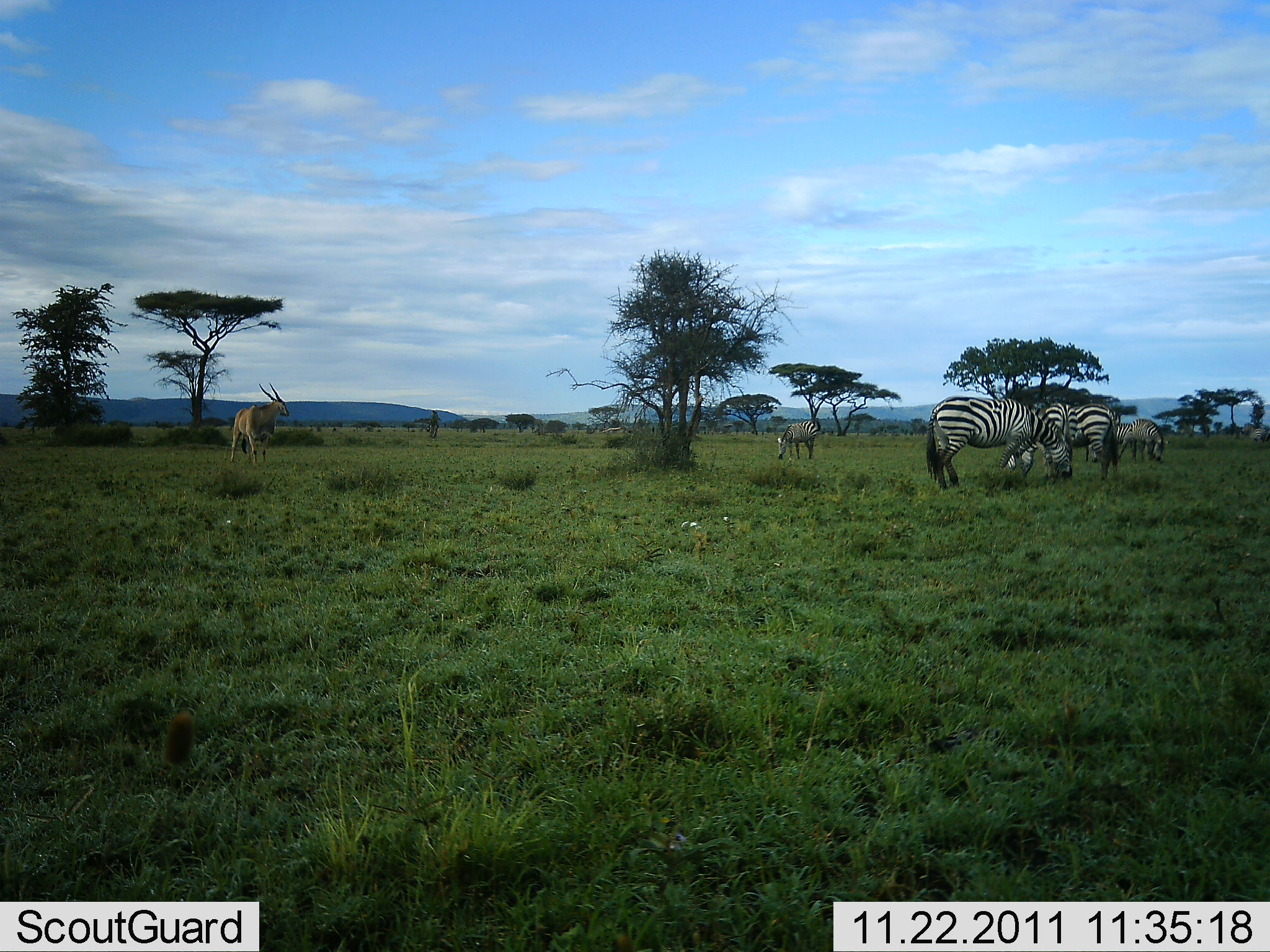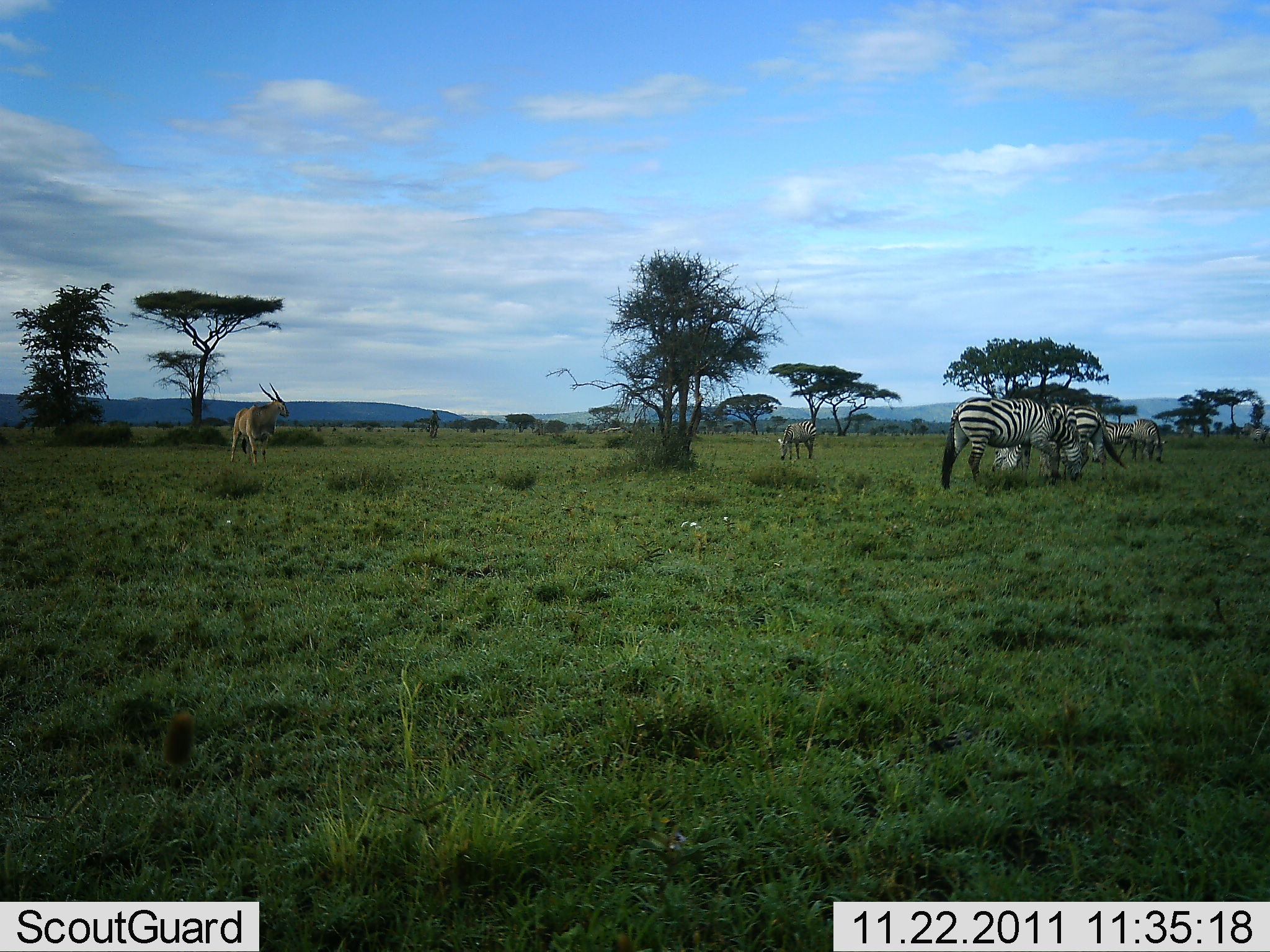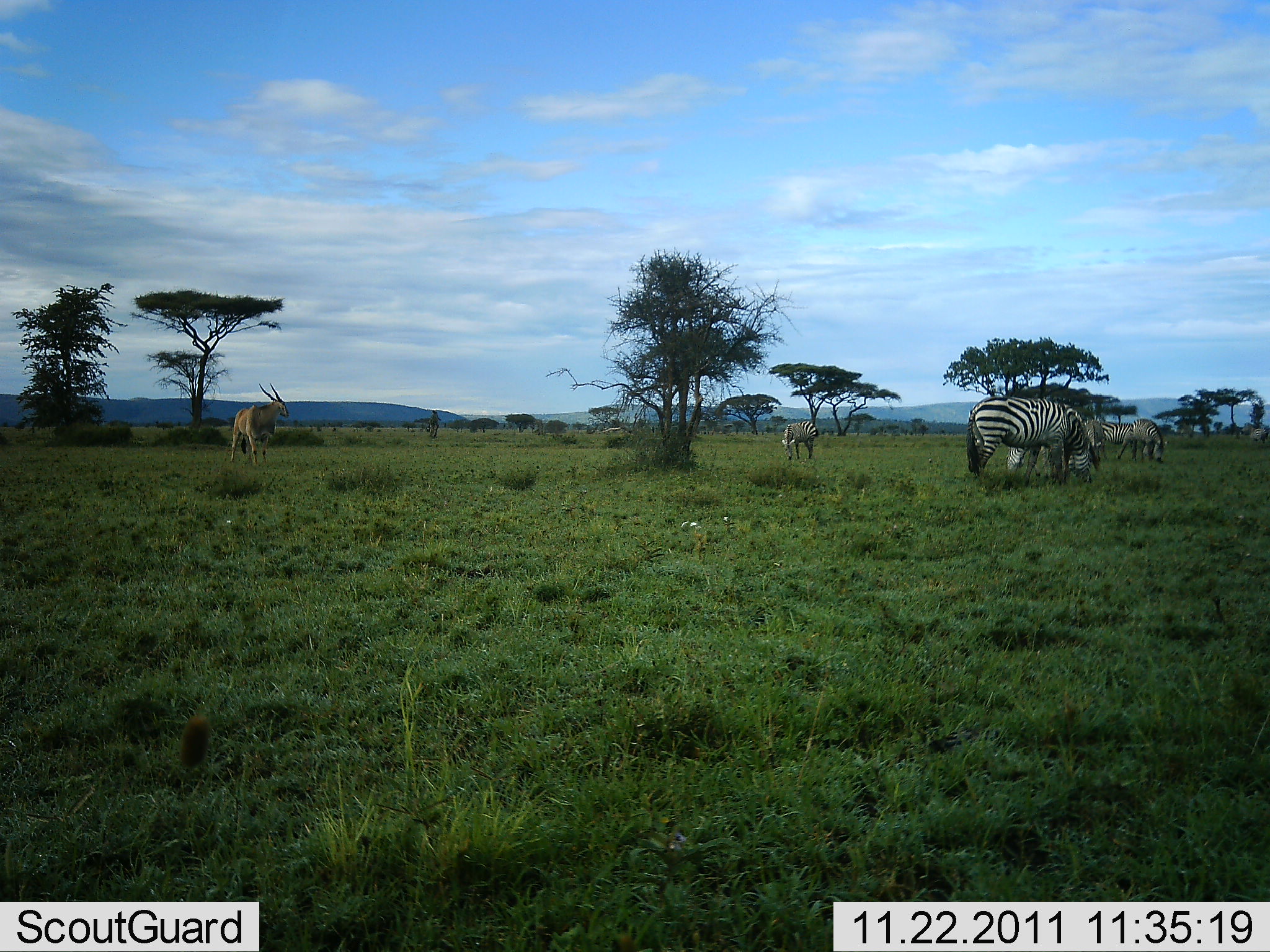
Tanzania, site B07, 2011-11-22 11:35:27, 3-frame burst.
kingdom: Animalia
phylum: Chordata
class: Mammalia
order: Artiodactyla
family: Bovidae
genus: Tragelaphus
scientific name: Tragelaphus oryx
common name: eland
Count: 1.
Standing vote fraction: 100%.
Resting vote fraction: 0%.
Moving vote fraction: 0%.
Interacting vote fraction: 0%.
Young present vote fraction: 0%.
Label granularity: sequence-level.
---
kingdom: Animalia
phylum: Chordata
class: Mammalia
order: Perissodactyla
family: Equidae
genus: Equus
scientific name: Equus quagga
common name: plains zebra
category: zebra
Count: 5.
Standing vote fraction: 39%.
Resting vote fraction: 0%.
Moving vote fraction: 26%.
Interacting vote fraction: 4%.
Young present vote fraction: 0%.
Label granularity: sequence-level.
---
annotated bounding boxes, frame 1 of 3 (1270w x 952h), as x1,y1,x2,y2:
animal: 926,396,1072,493; 1000,402,1078,484; 230,382,290,468; 1065,401,1120,479; 1085,418,1138,463; 1120,420,1167,461; 776,421,821,461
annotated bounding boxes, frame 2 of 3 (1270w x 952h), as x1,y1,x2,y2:
animal: 940,396,1083,490; 1002,405,1128,482; 992,403,1077,482; 229,382,291,467; 1088,420,1136,463; 1129,418,1167,463; 777,421,817,461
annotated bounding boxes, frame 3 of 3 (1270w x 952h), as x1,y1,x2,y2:
animal: 966,395,1091,485; 1006,401,1073,477; 230,383,290,466; 1102,421,1152,462; 1131,418,1164,463; 782,421,820,460; 1080,418,1106,471